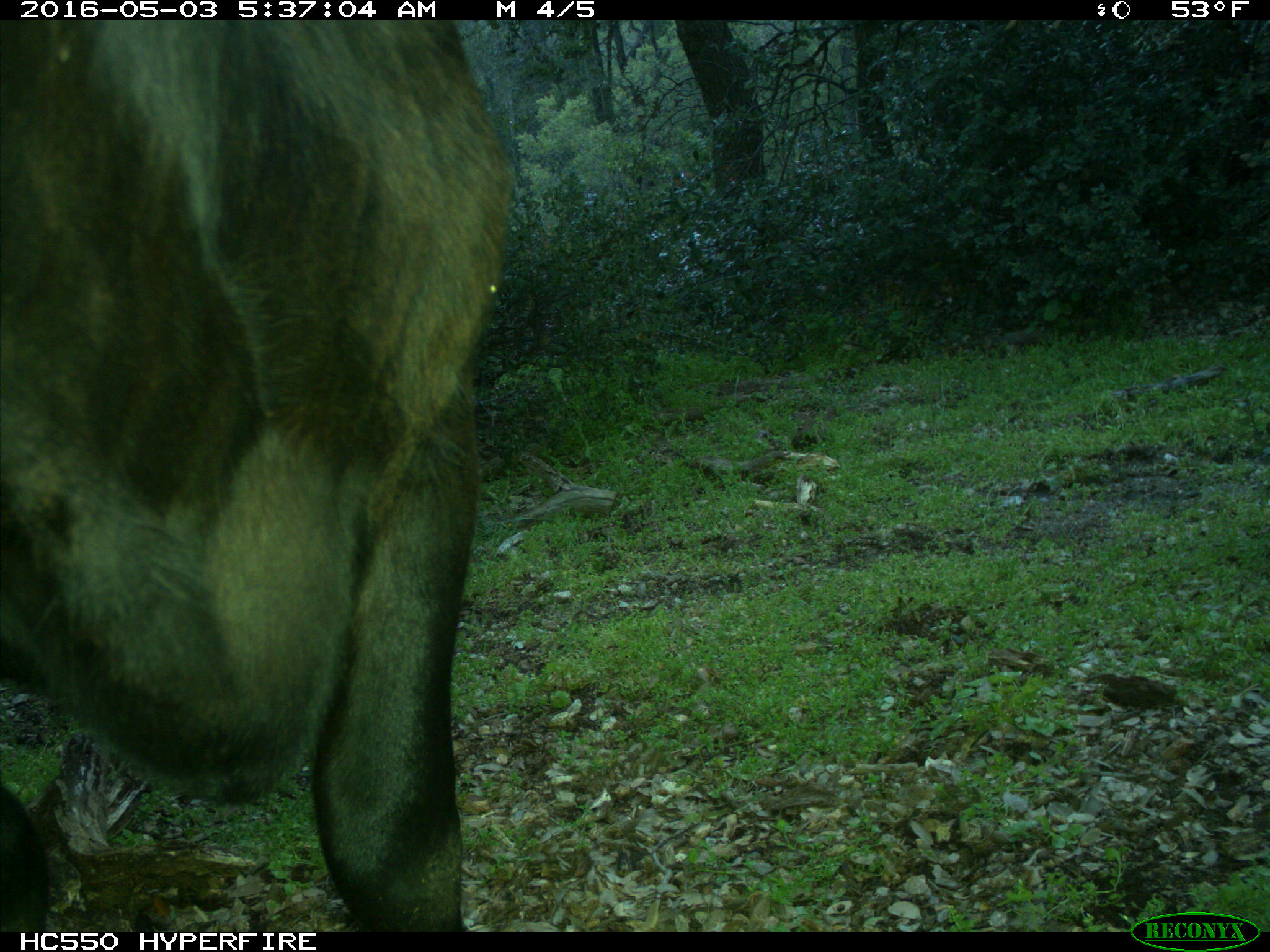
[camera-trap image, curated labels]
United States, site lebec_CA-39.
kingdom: Animalia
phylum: Chordata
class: Mammalia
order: Artiodactyla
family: Bovidae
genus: Bos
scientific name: Bos taurus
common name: domestic cow